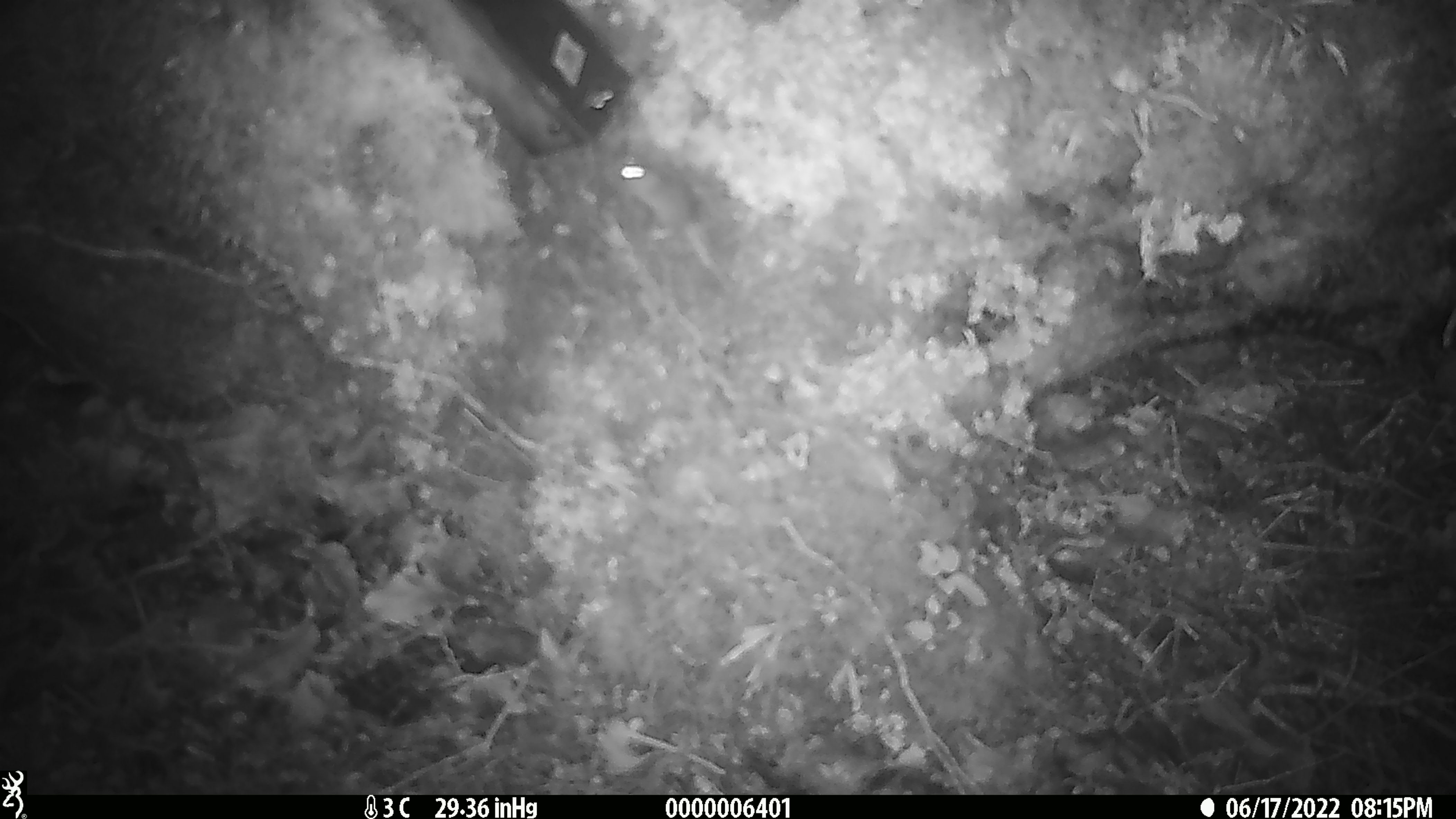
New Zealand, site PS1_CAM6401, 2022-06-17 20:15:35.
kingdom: Animalia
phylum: Chordata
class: Mammalia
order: Rodentia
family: Muridae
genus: Mus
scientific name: Mus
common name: mouse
Mouse (Mus).